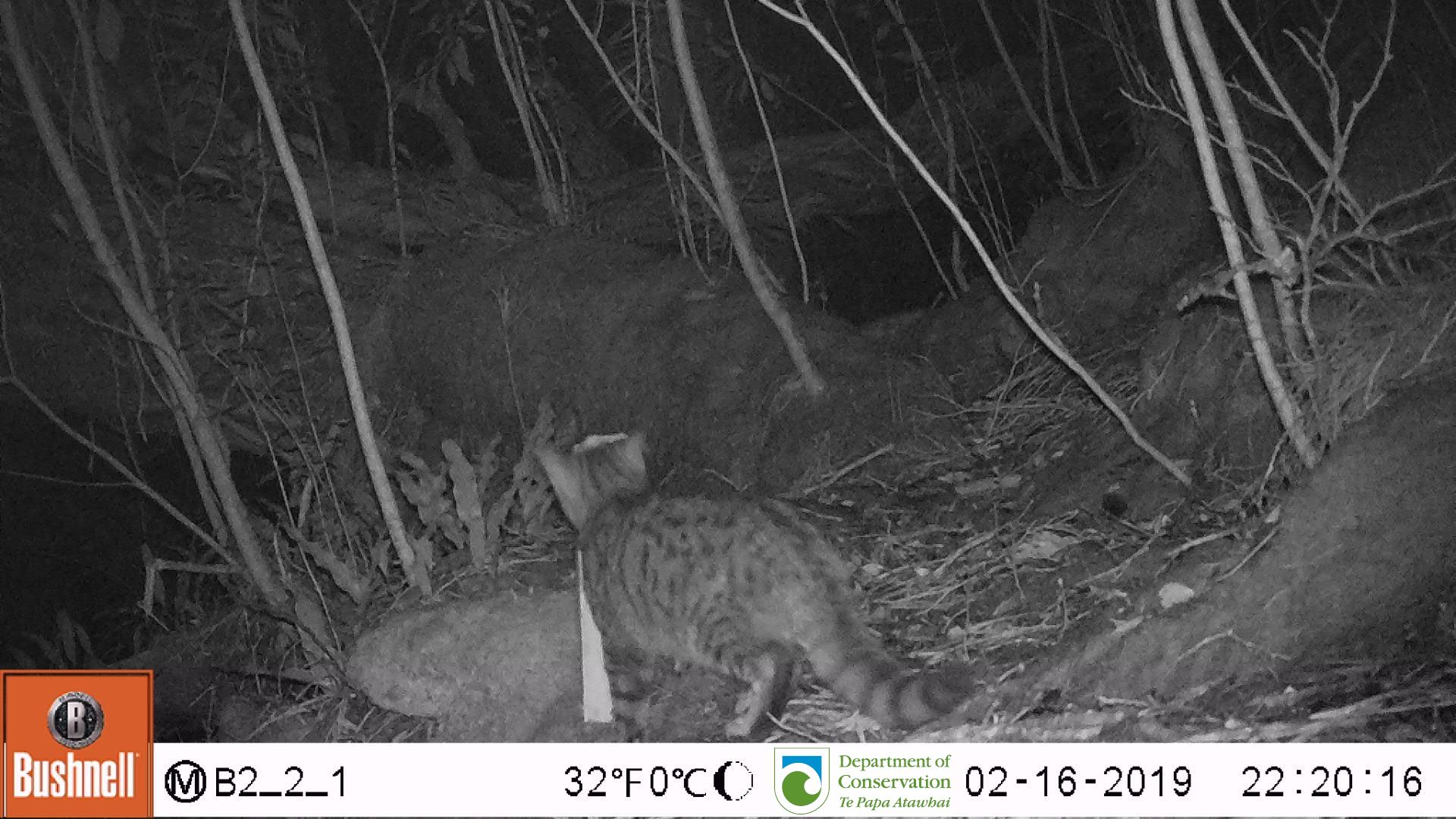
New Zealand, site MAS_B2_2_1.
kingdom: Animalia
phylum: Chordata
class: Mammalia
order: Carnivora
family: Felidae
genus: Felis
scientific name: Felis catus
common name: domestic cat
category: cat